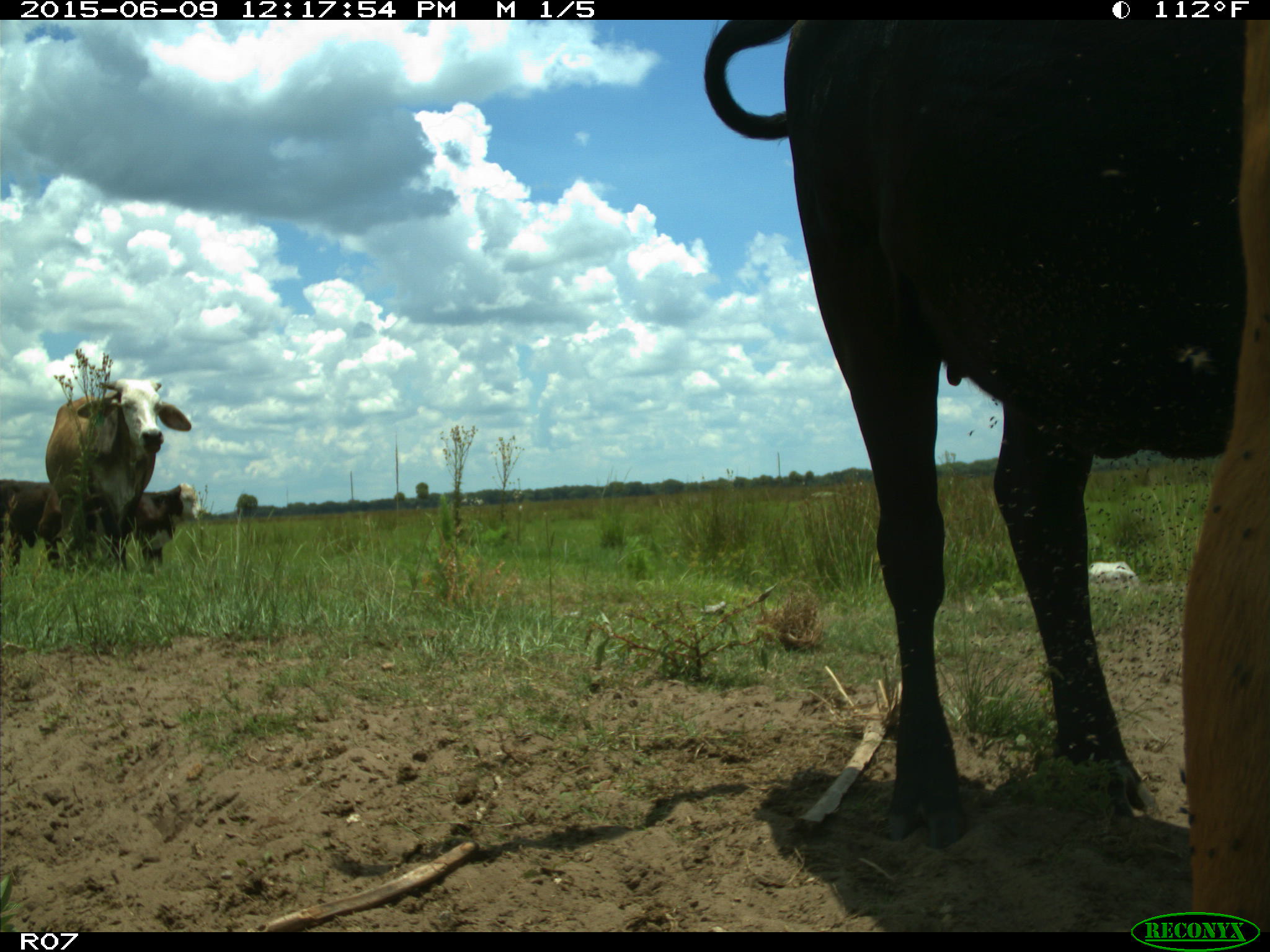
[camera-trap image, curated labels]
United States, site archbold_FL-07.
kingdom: Animalia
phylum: Chordata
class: Mammalia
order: Artiodactyla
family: Bovidae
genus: Bos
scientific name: Bos taurus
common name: domestic cow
Bos taurus (domestic cow).